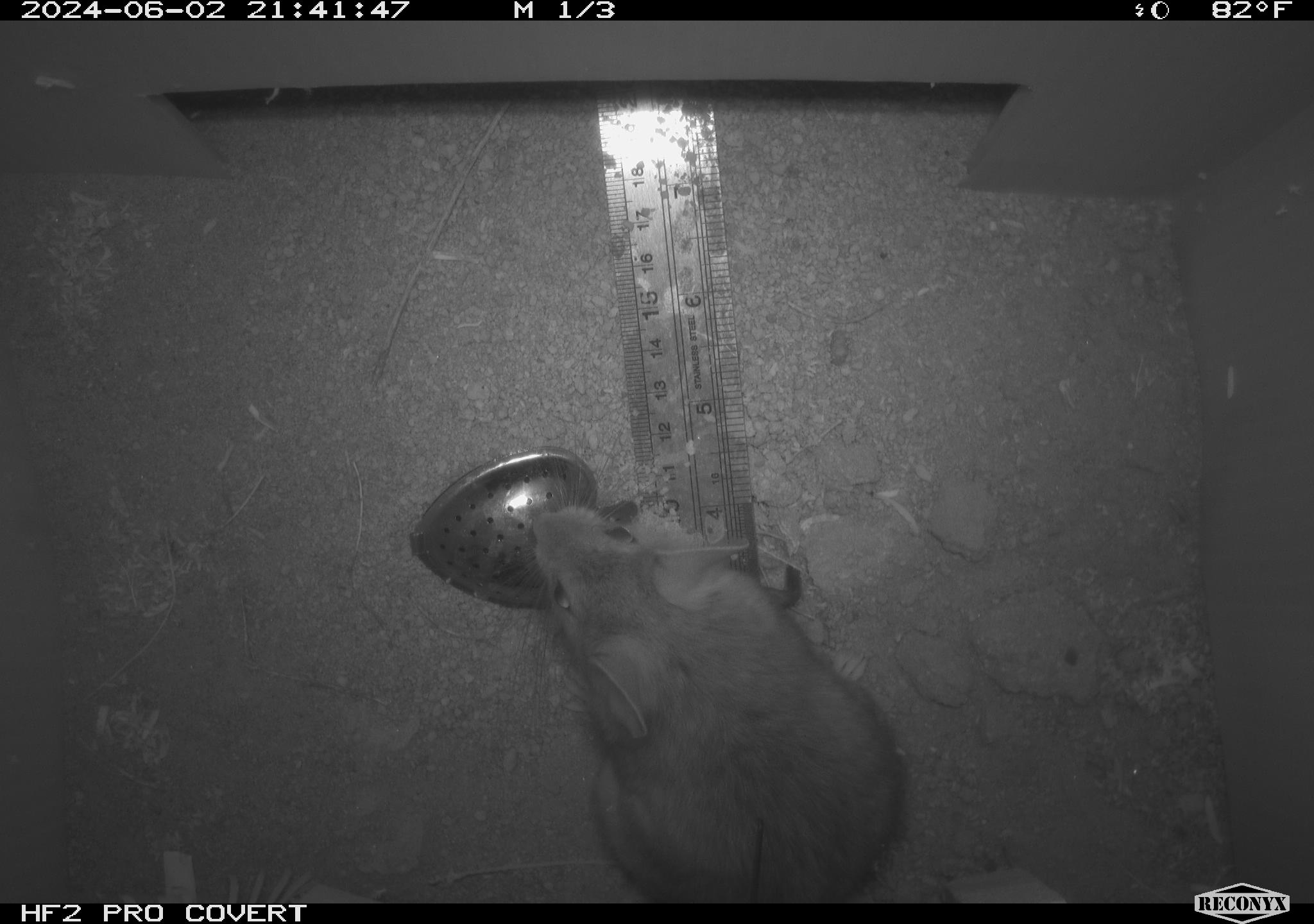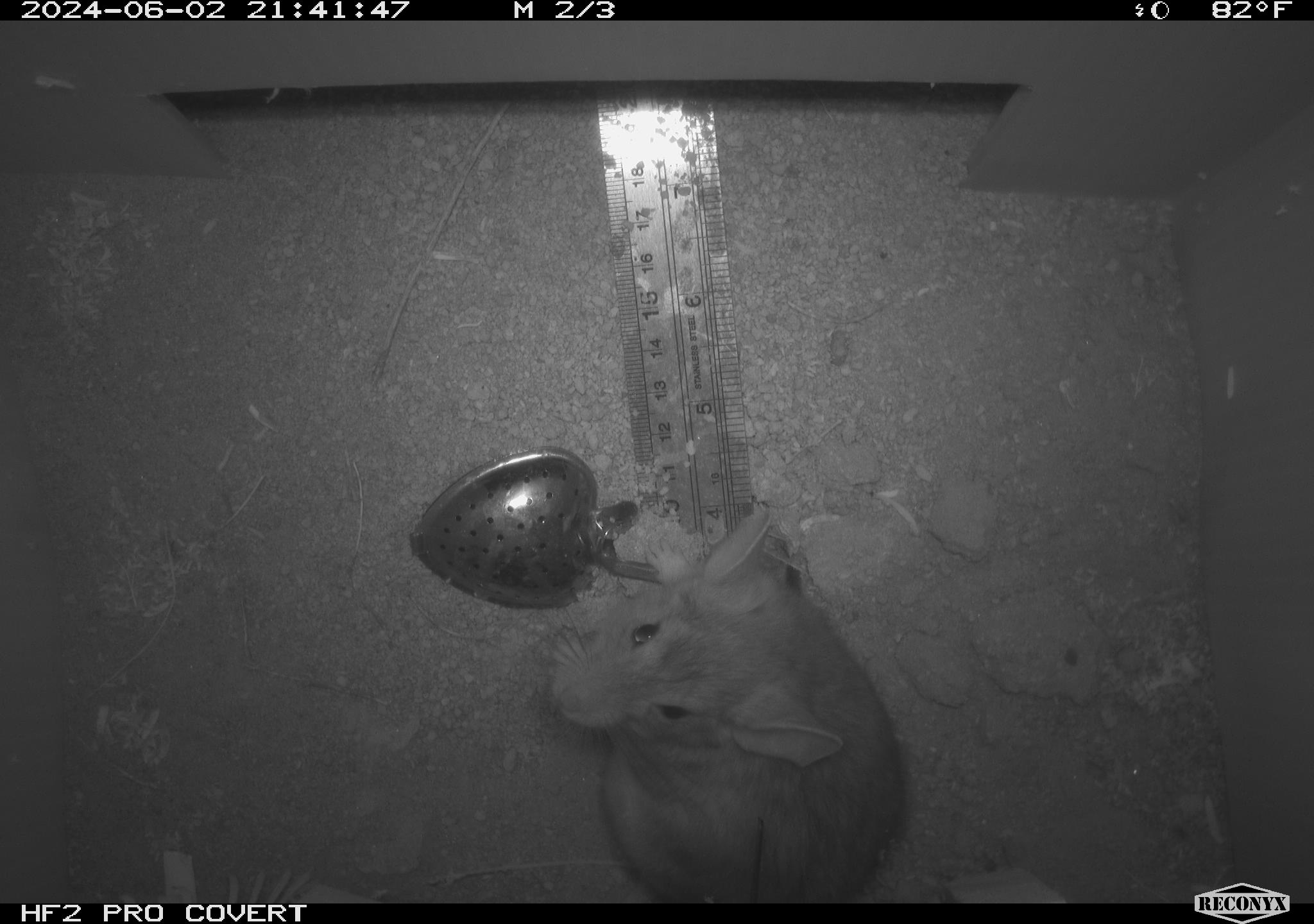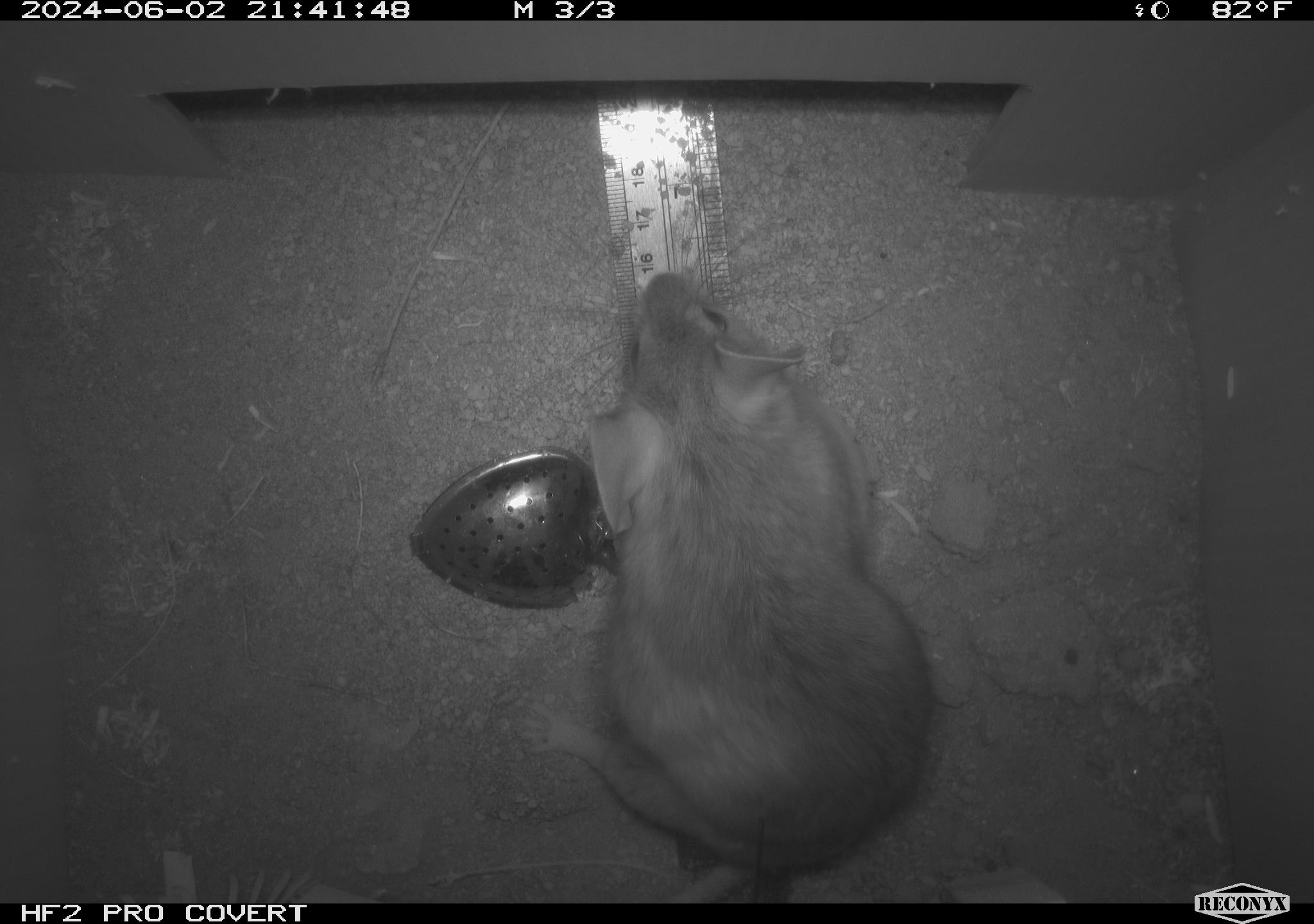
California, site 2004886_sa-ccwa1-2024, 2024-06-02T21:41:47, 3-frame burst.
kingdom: Animalia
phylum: Chordata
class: Mammalia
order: Rodentia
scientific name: Rodentia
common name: woodrat or rat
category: woodrat or rat species